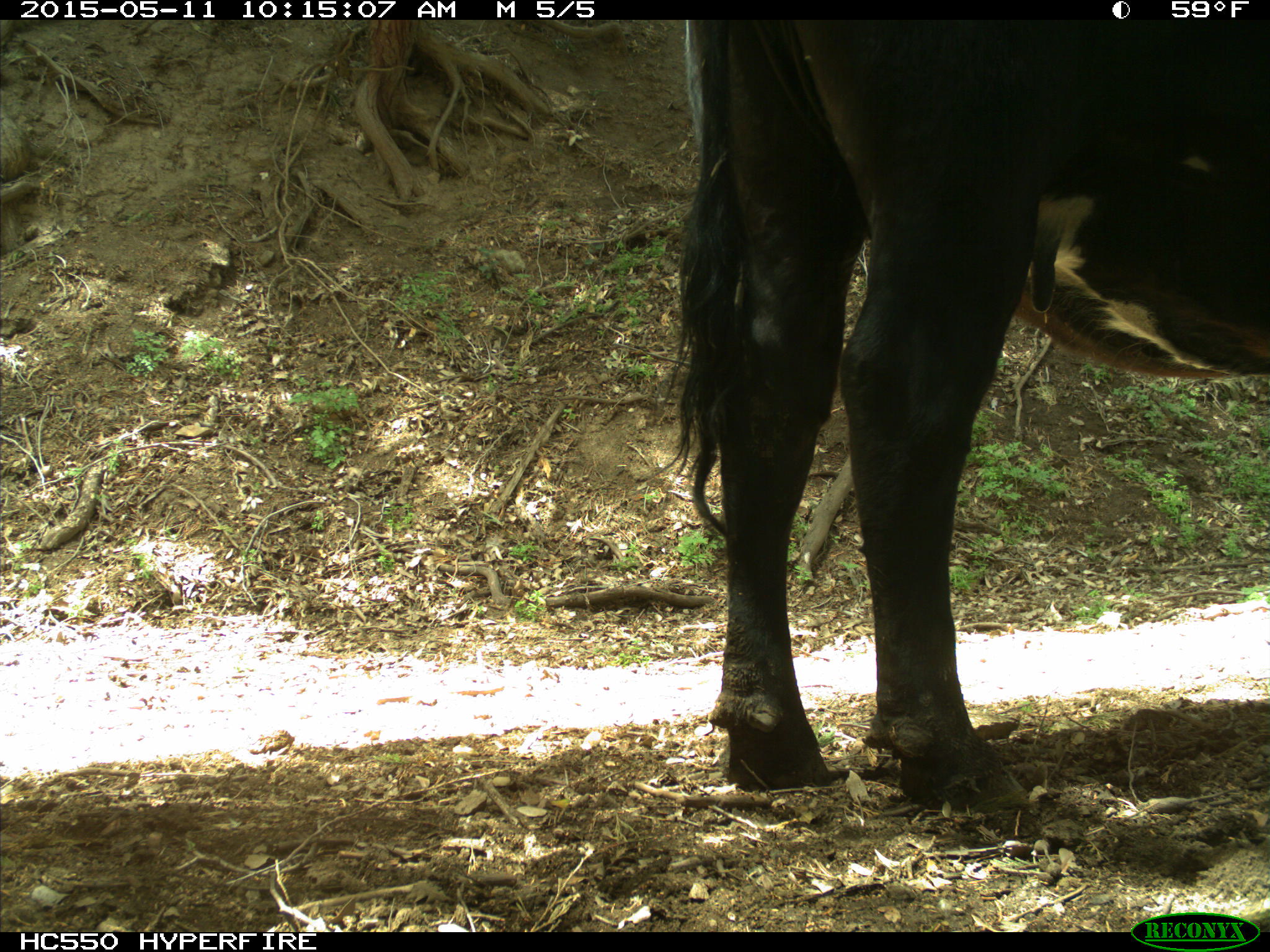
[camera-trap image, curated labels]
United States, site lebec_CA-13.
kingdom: Animalia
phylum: Chordata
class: Mammalia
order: Artiodactyla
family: Bovidae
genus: Bos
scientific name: Bos taurus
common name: domestic cow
Bos taurus (domestic cow).